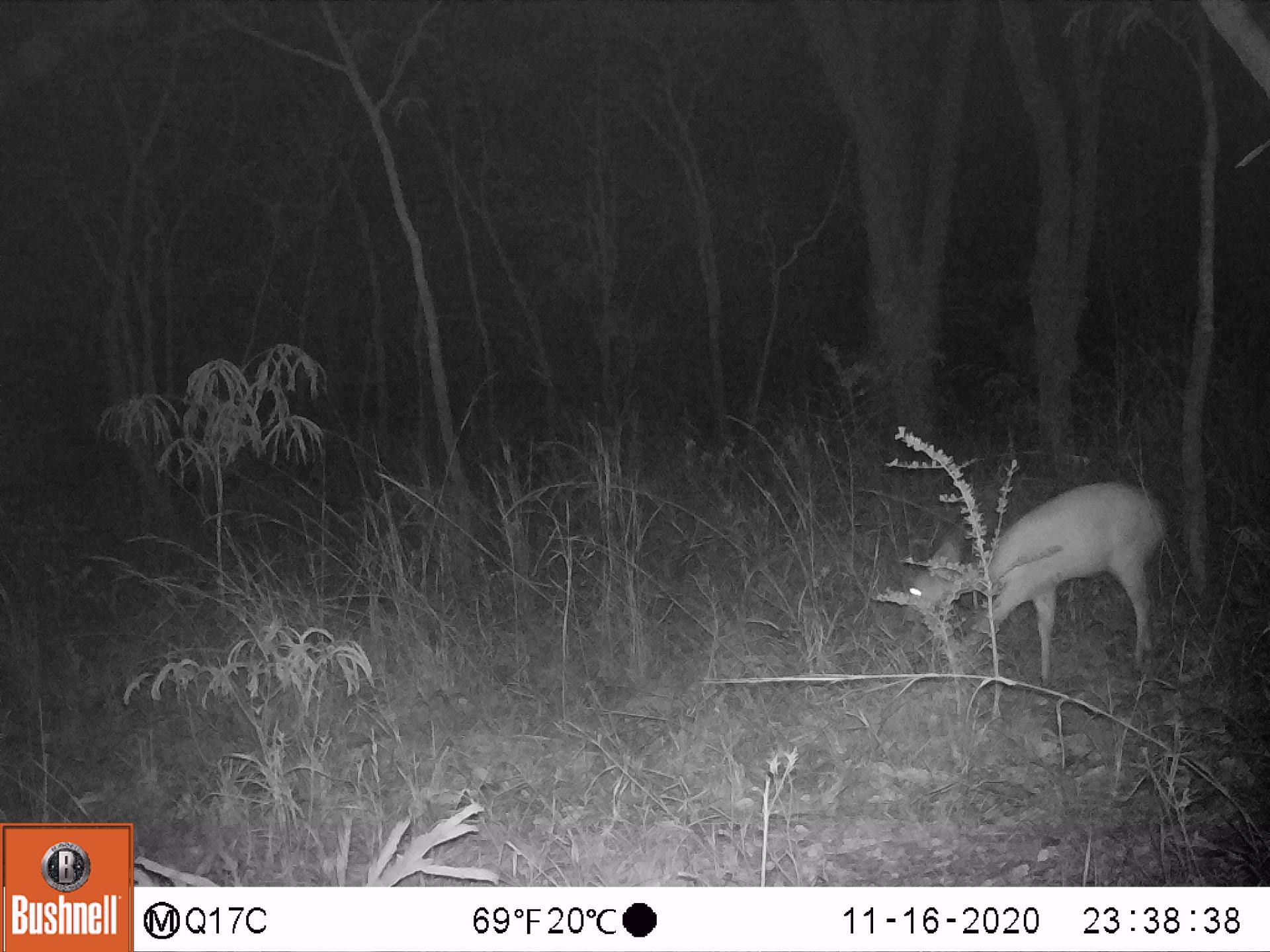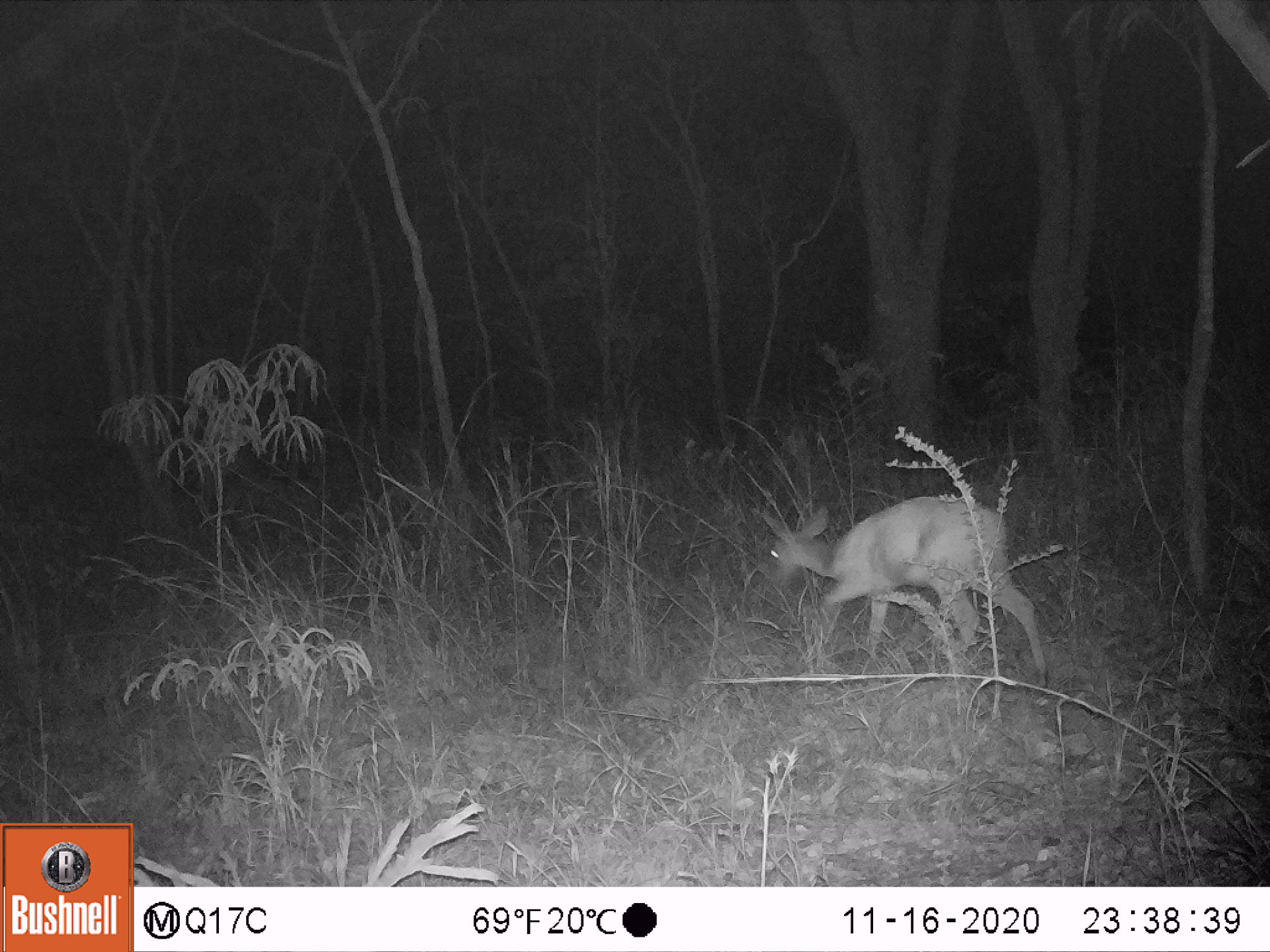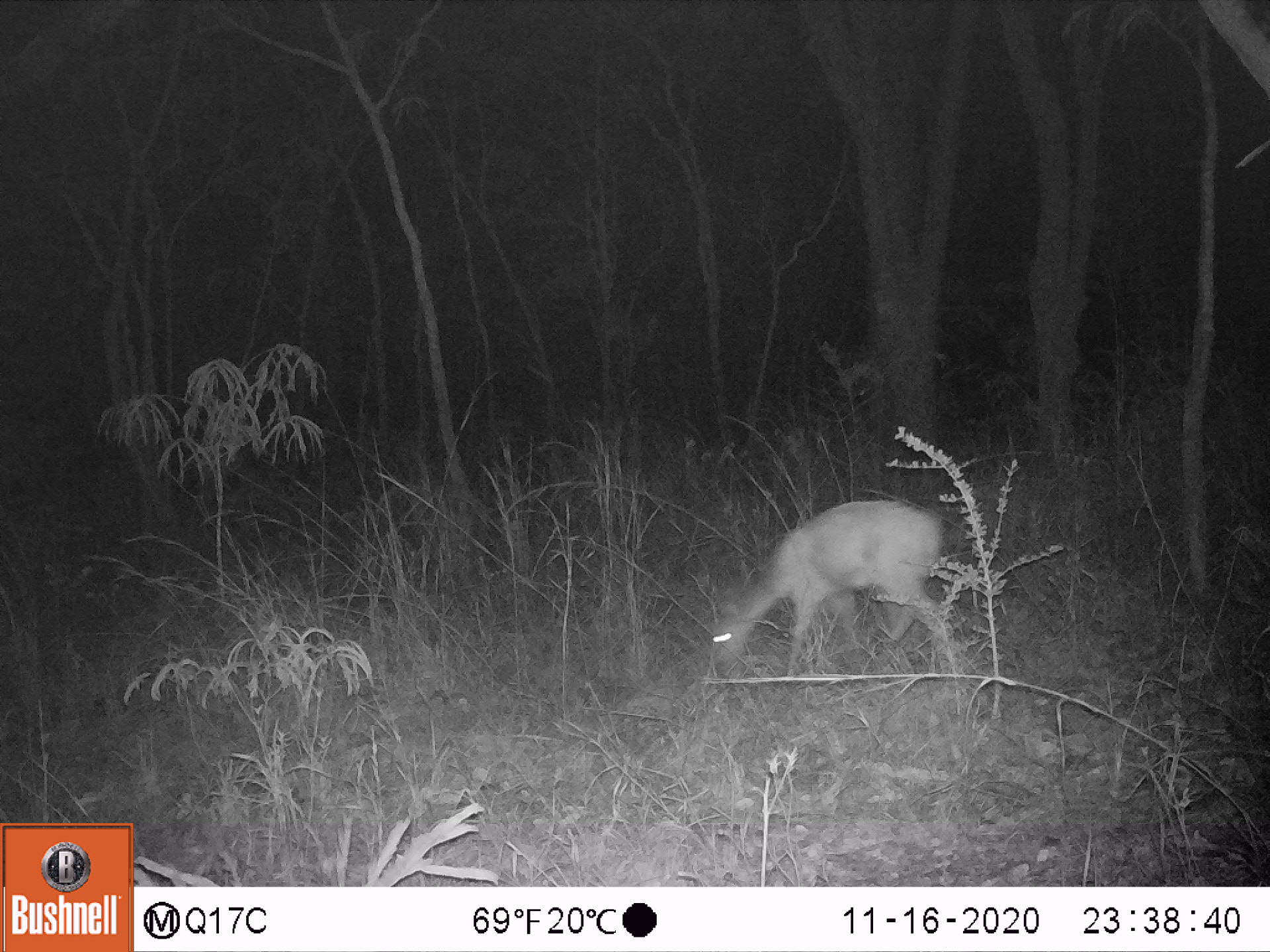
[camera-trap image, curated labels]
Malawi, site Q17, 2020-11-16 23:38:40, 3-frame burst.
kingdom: Animalia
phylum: Chordata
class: Mammalia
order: Artiodactyla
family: Bovidae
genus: Tragelaphus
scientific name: Tragelaphus sylvaticus sylvaticus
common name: cape bushbuck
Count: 1.